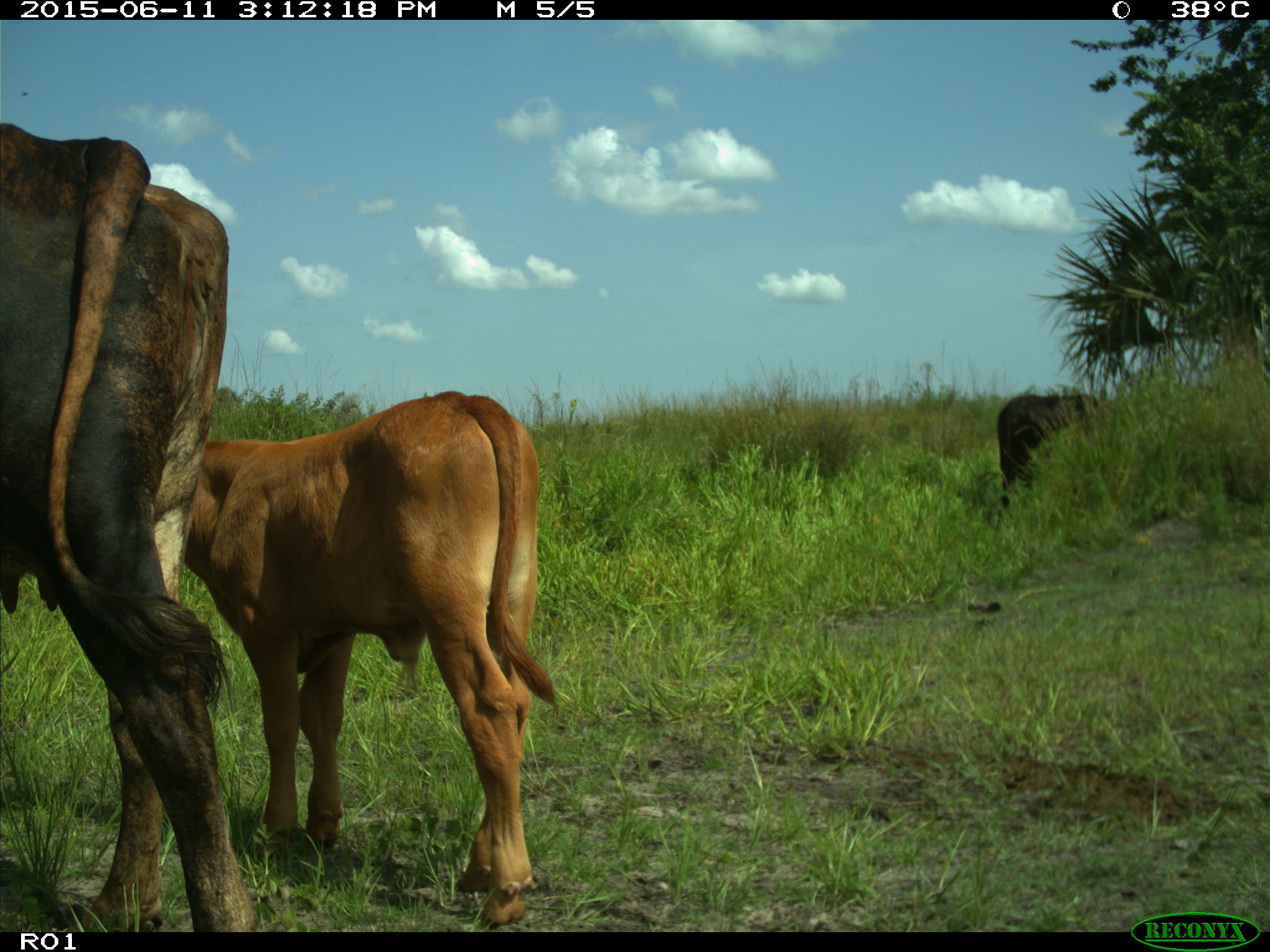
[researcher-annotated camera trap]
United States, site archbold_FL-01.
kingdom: Animalia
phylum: Chordata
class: Mammalia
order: Artiodactyla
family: Bovidae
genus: Bos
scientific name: Bos taurus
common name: domestic cow